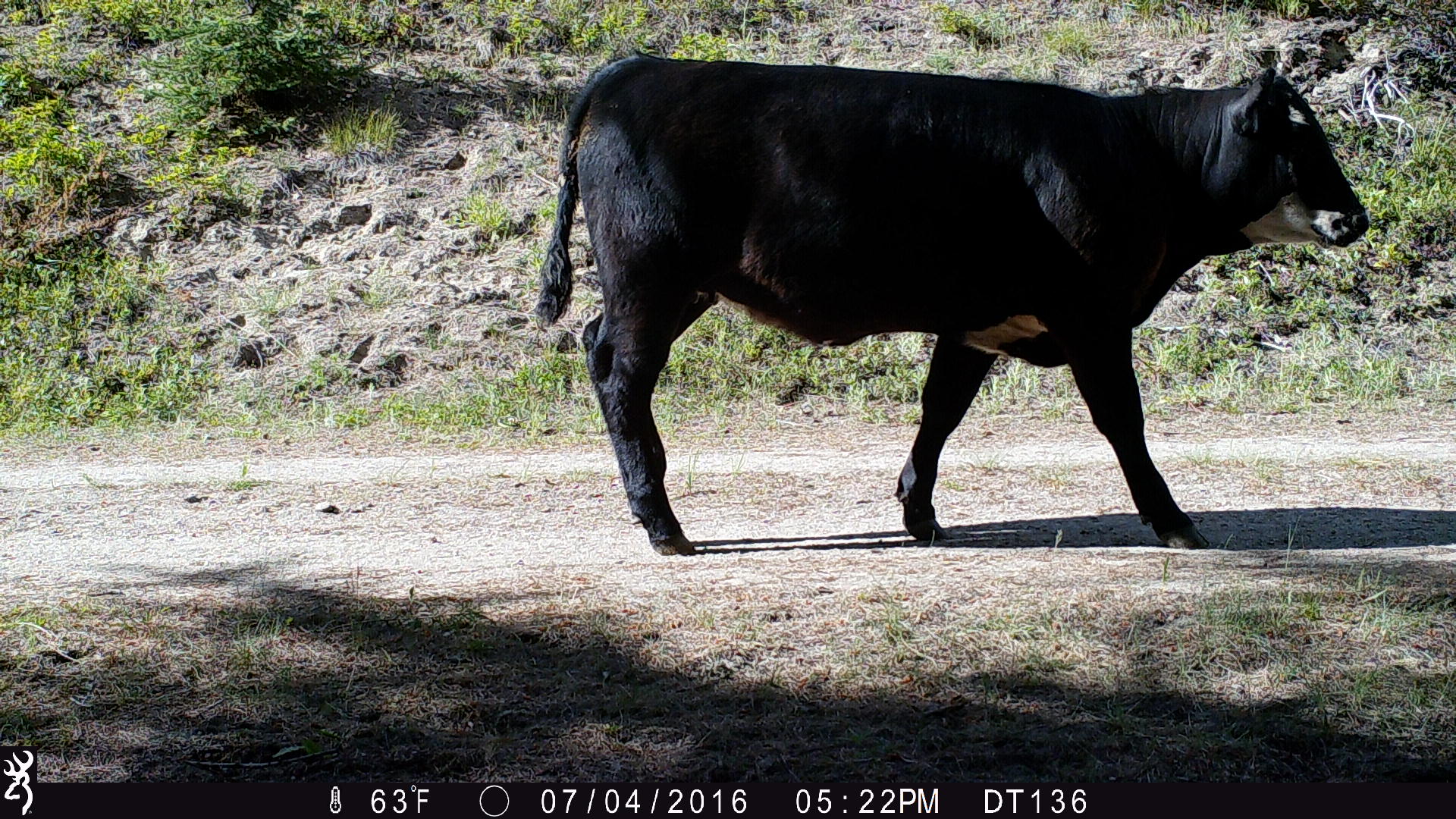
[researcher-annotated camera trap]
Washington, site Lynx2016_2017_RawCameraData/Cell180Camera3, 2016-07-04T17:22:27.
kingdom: Animalia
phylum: Chordata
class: Mammalia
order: Artiodactyla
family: Bovidae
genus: Bos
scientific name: Bos taurus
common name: domestic cattle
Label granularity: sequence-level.